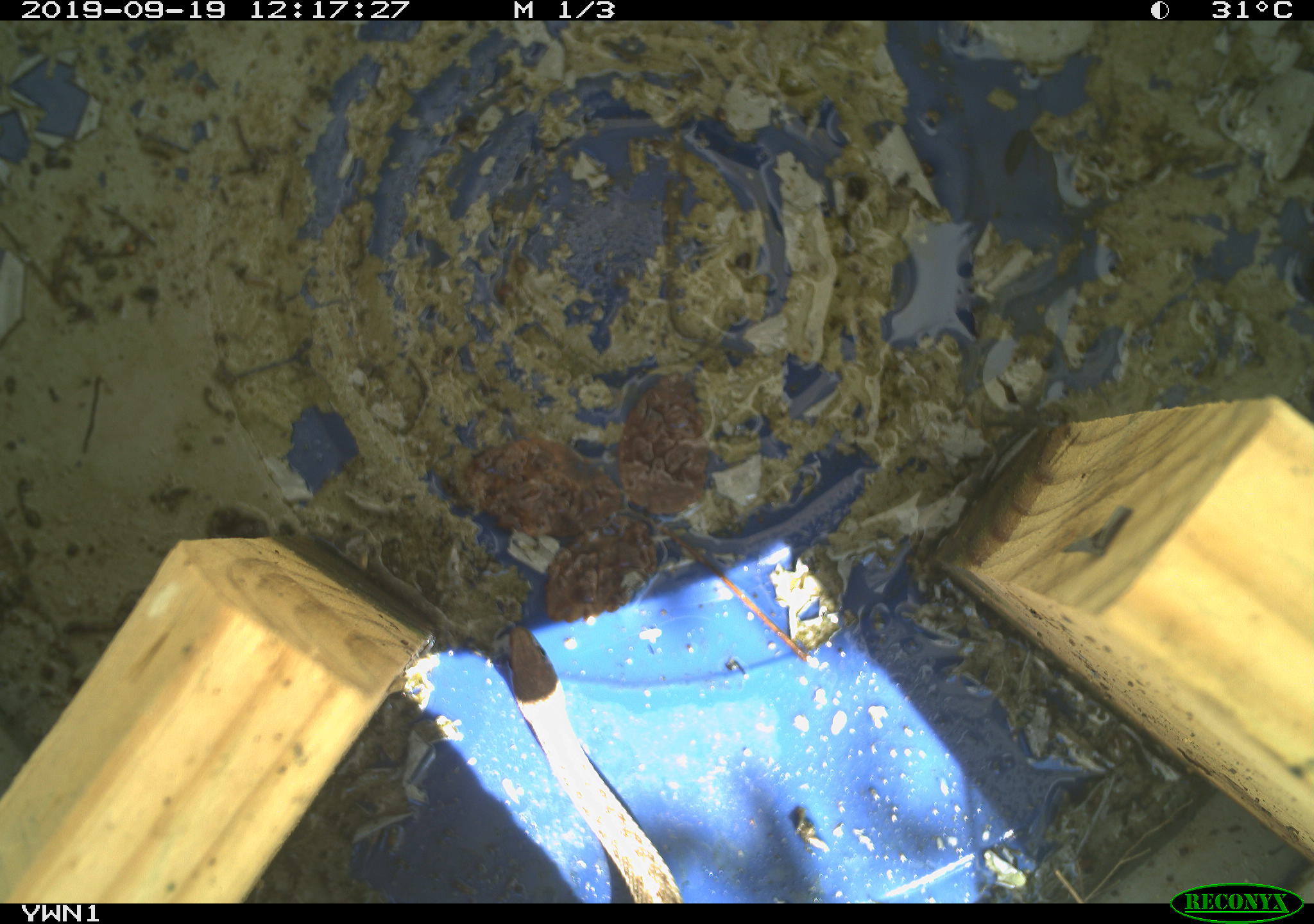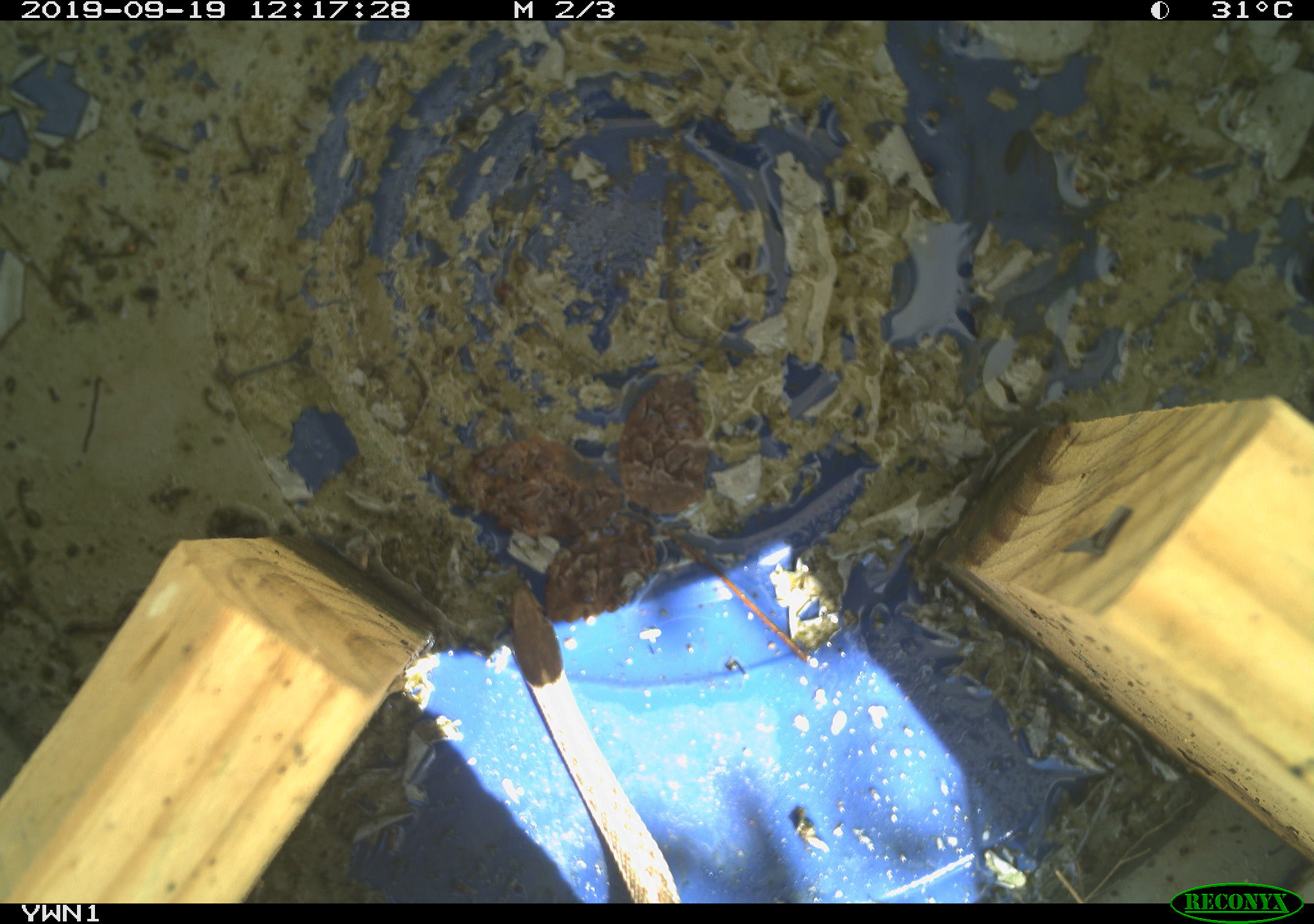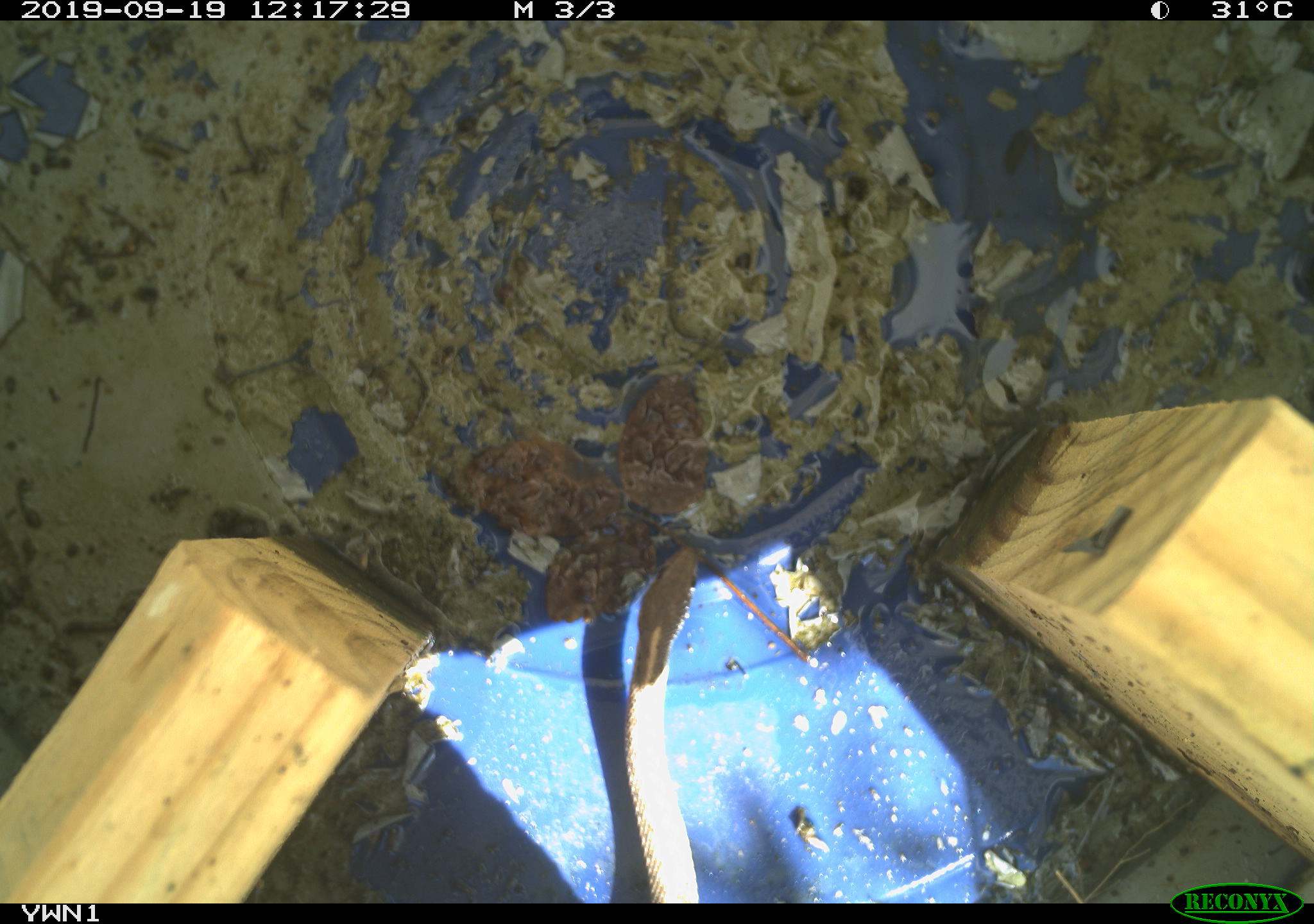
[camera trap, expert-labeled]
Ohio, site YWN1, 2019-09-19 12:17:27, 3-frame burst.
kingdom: Animalia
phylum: Chordata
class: Reptilia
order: Squamata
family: Colubridae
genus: Thamnophis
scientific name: Thamnophis sirtalis sirtalis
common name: eastern gartersnake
Eastern gartersnake (Thamnophis sirtalis sirtalis).